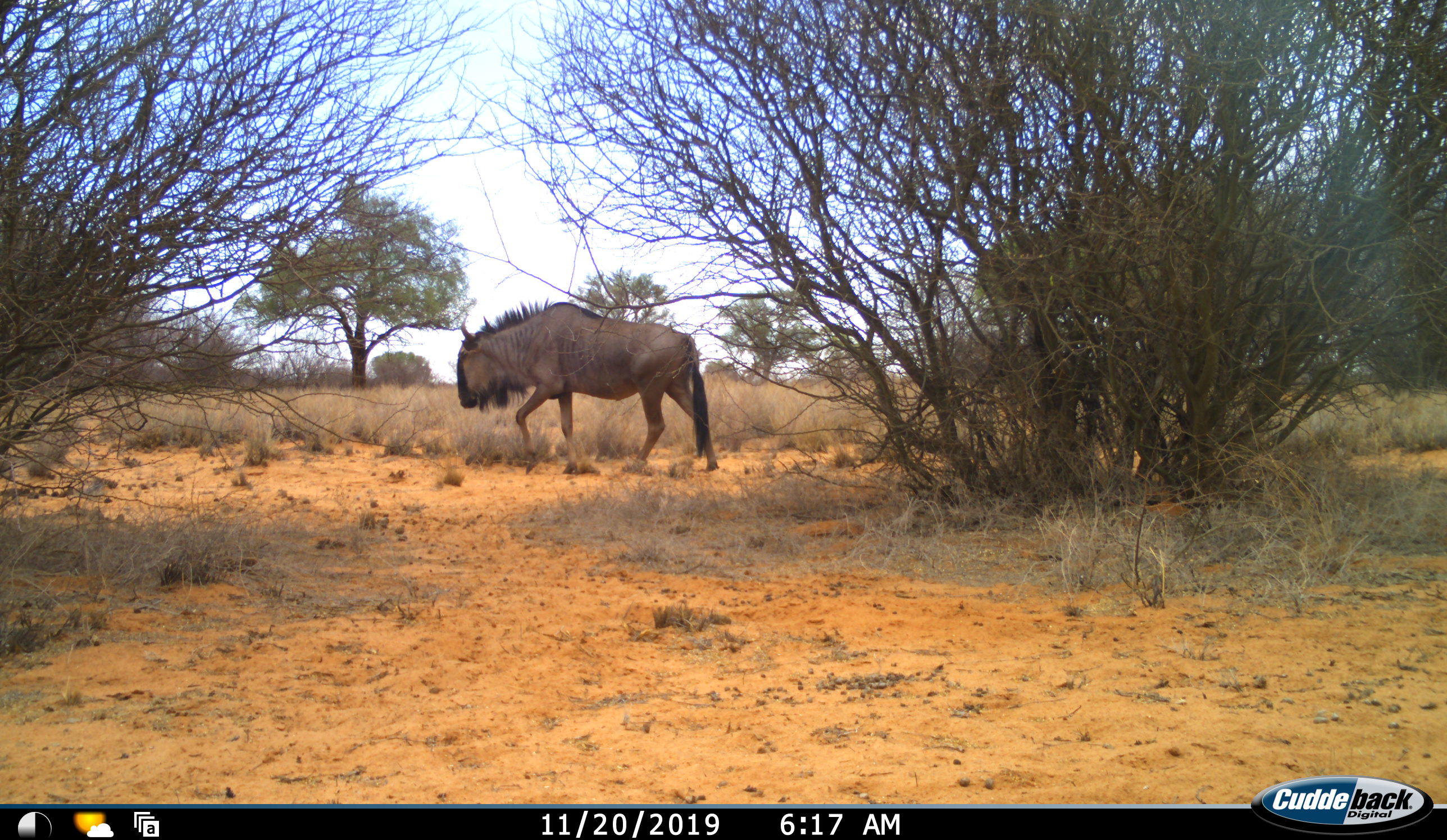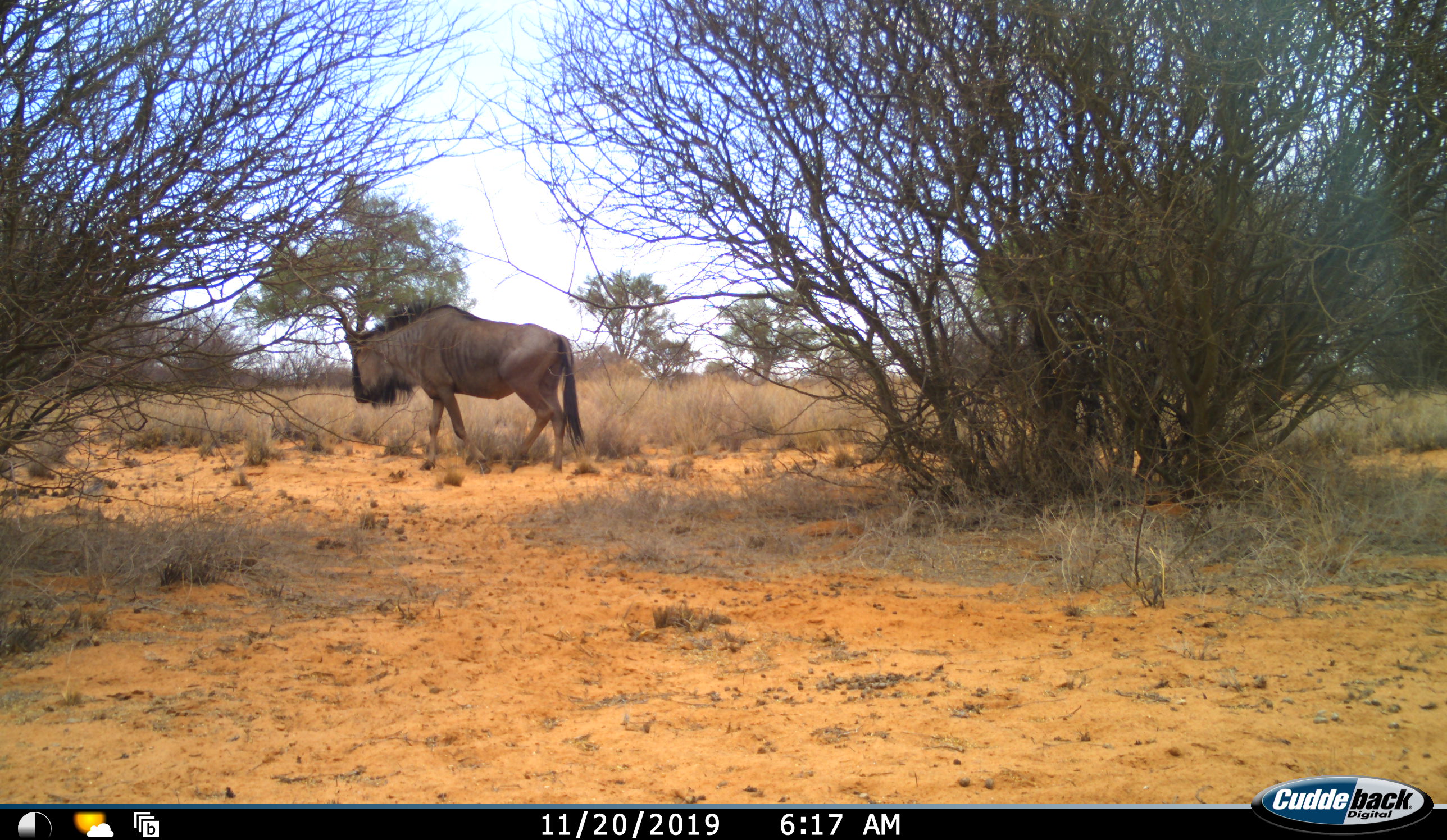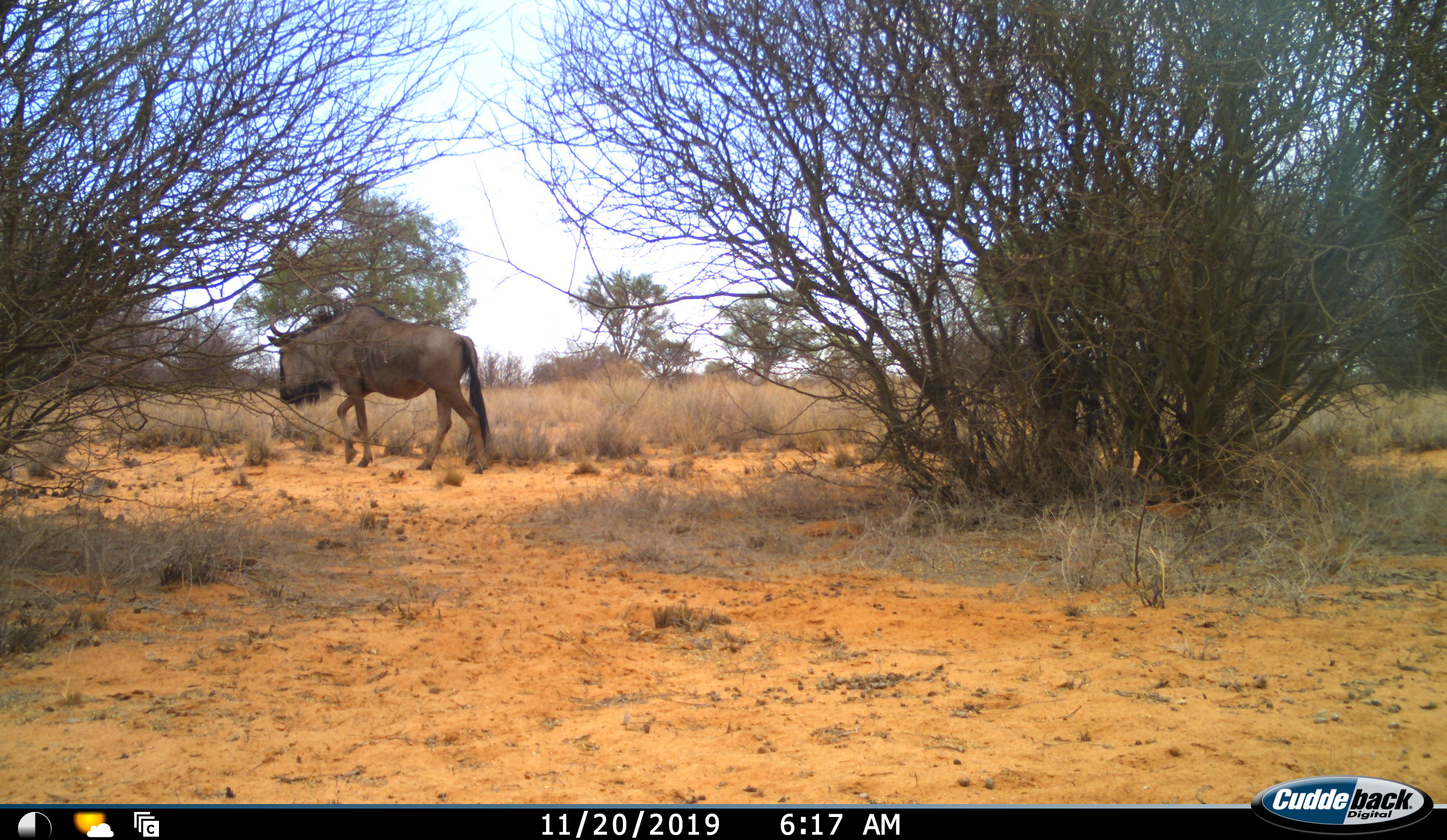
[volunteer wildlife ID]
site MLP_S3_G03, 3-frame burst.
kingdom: Animalia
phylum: Chordata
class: Mammalia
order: Artiodactyla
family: Bovidae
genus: Connochaetes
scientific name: Connochaetes taurinus taurinus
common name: blue wildebeest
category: wildebeestblue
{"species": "wildebeestblue (blue wildebeest) (Connochaetes taurinus taurinus)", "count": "1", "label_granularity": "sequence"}